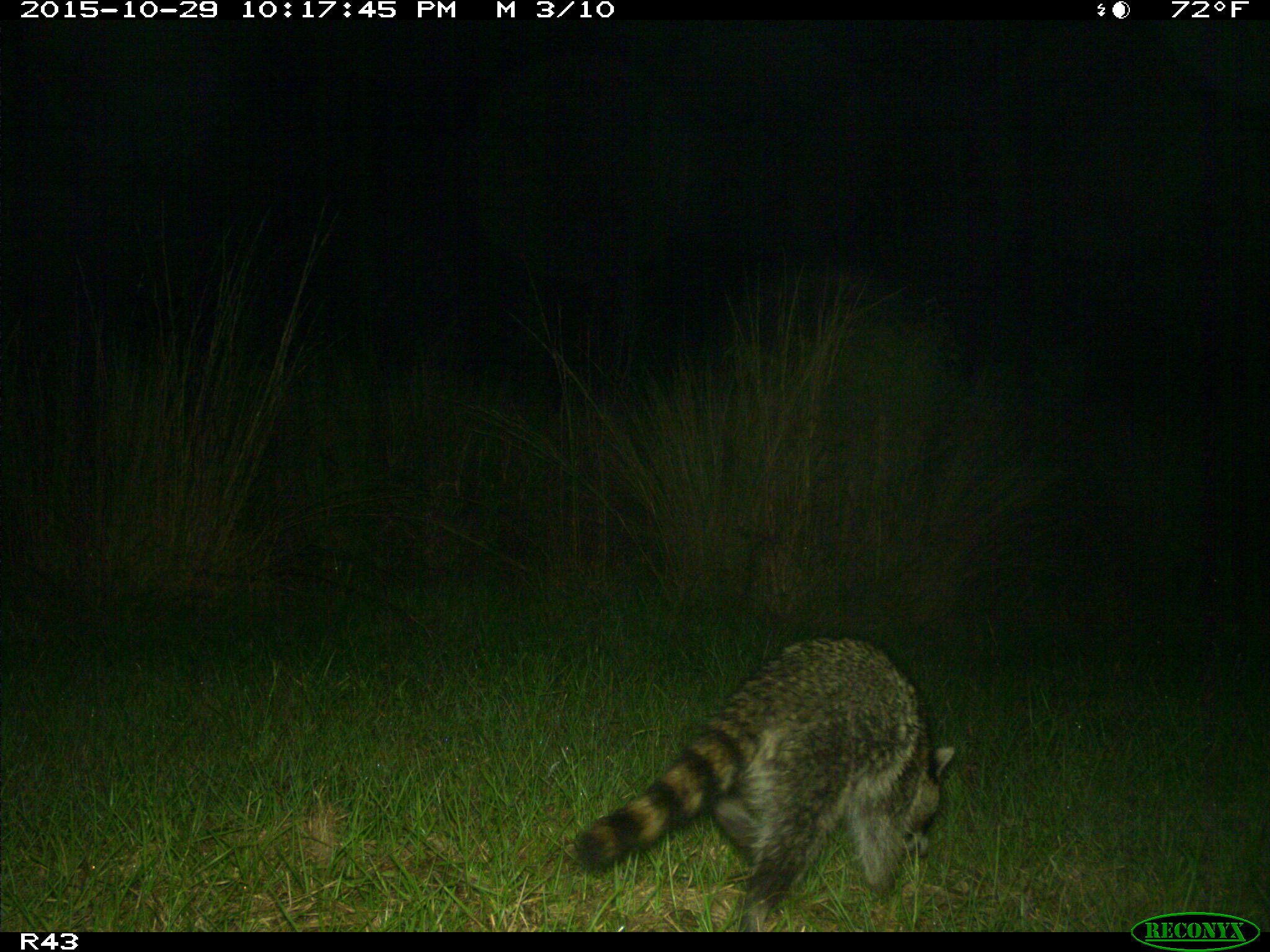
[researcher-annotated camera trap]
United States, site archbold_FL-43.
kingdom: Animalia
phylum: Chordata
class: Mammalia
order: Carnivora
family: Procyonidae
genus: Procyon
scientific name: Procyon lotor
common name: common raccoon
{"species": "Procyon lotor (common raccoon)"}